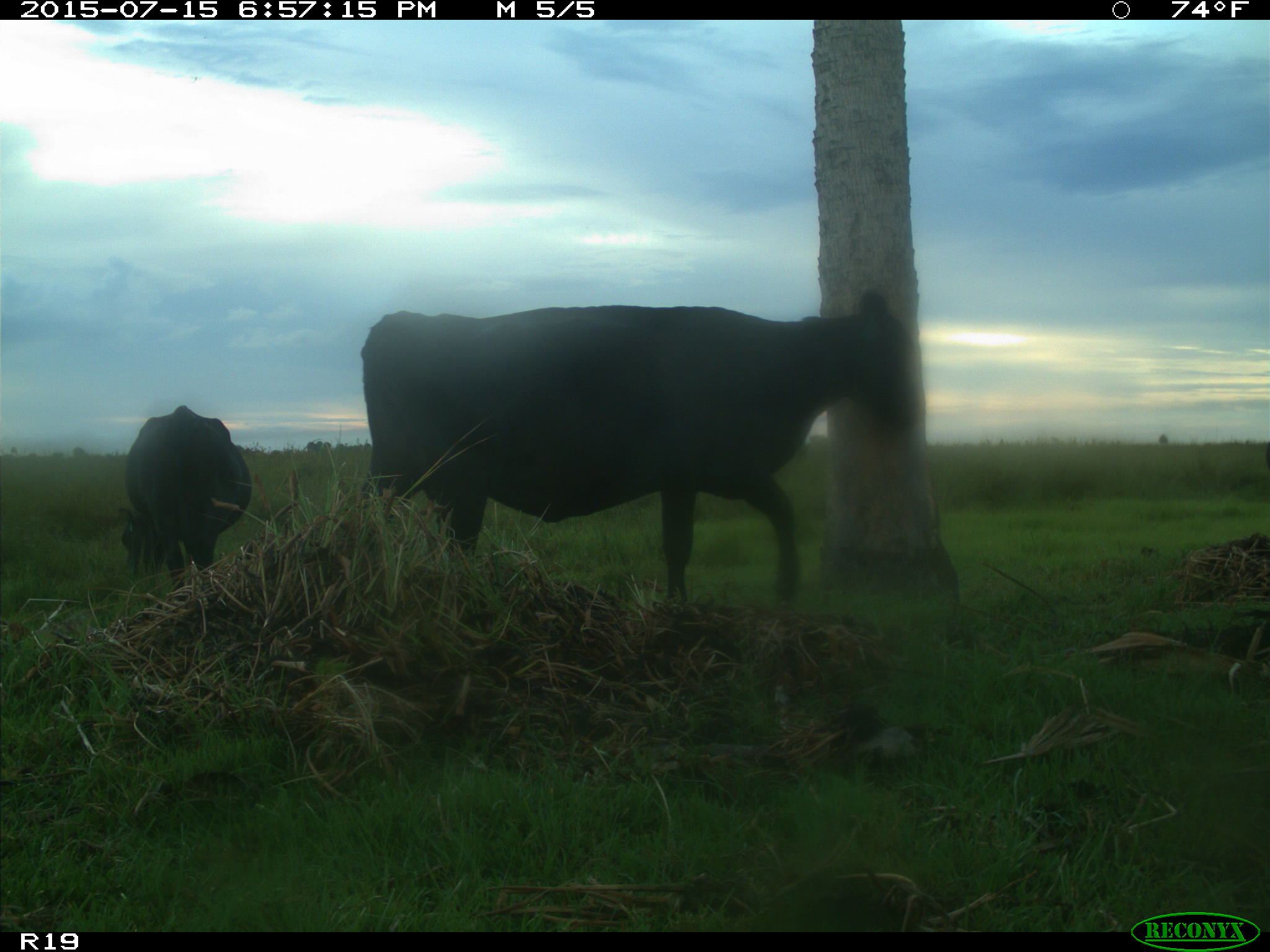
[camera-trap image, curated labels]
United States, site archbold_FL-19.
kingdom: Animalia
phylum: Chordata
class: Mammalia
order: Artiodactyla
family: Bovidae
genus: Bos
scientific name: Bos taurus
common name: domestic cow